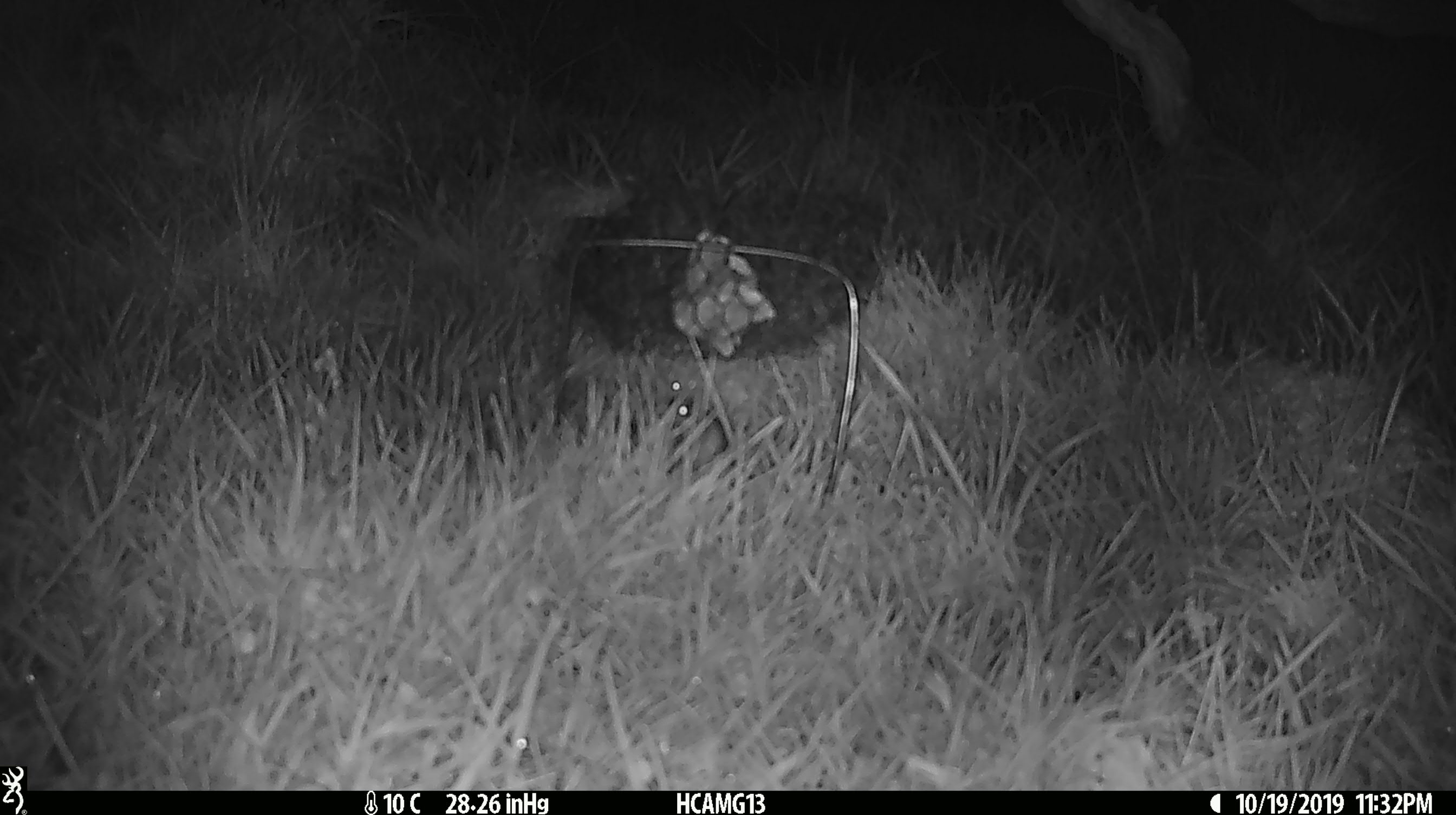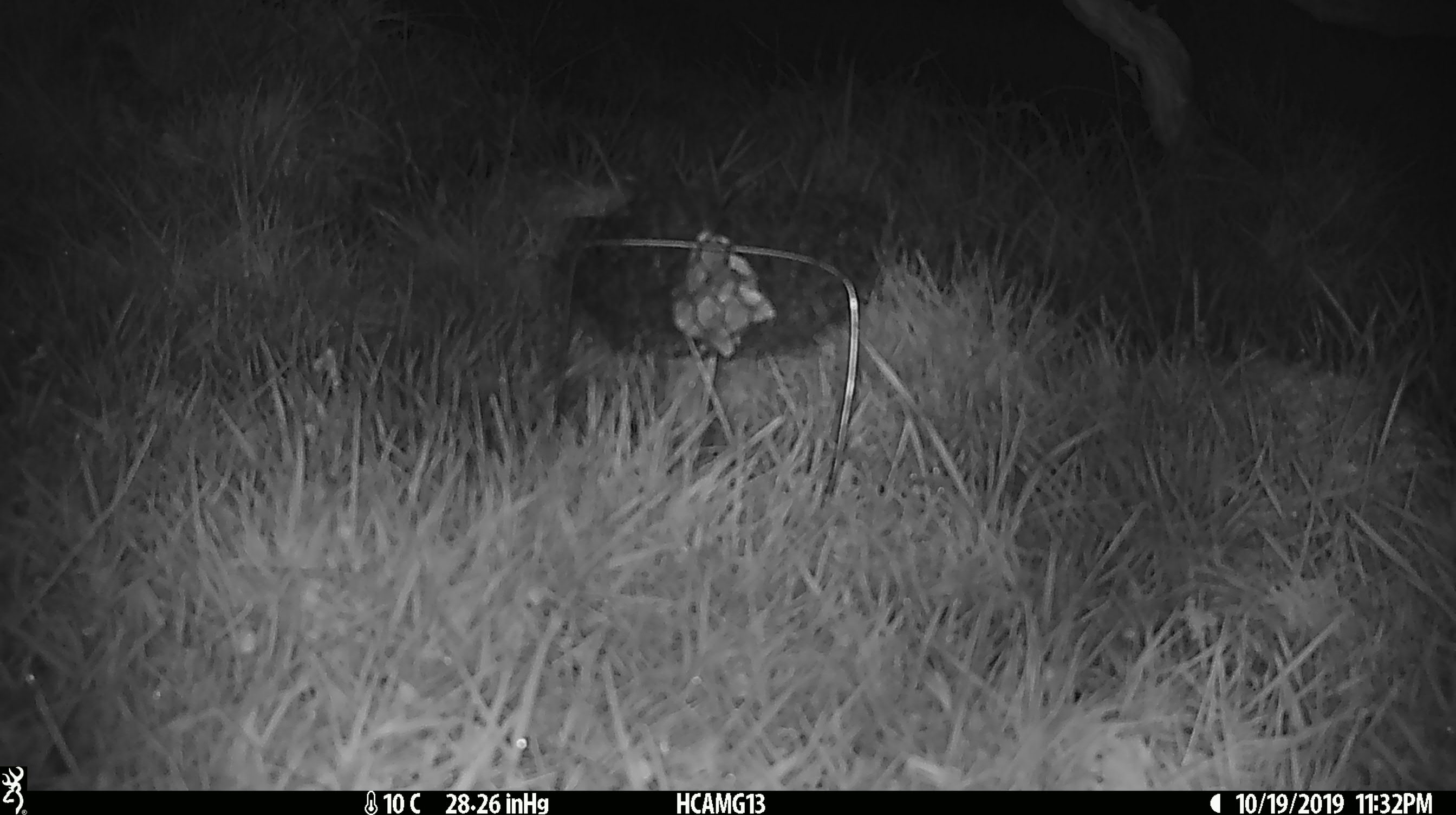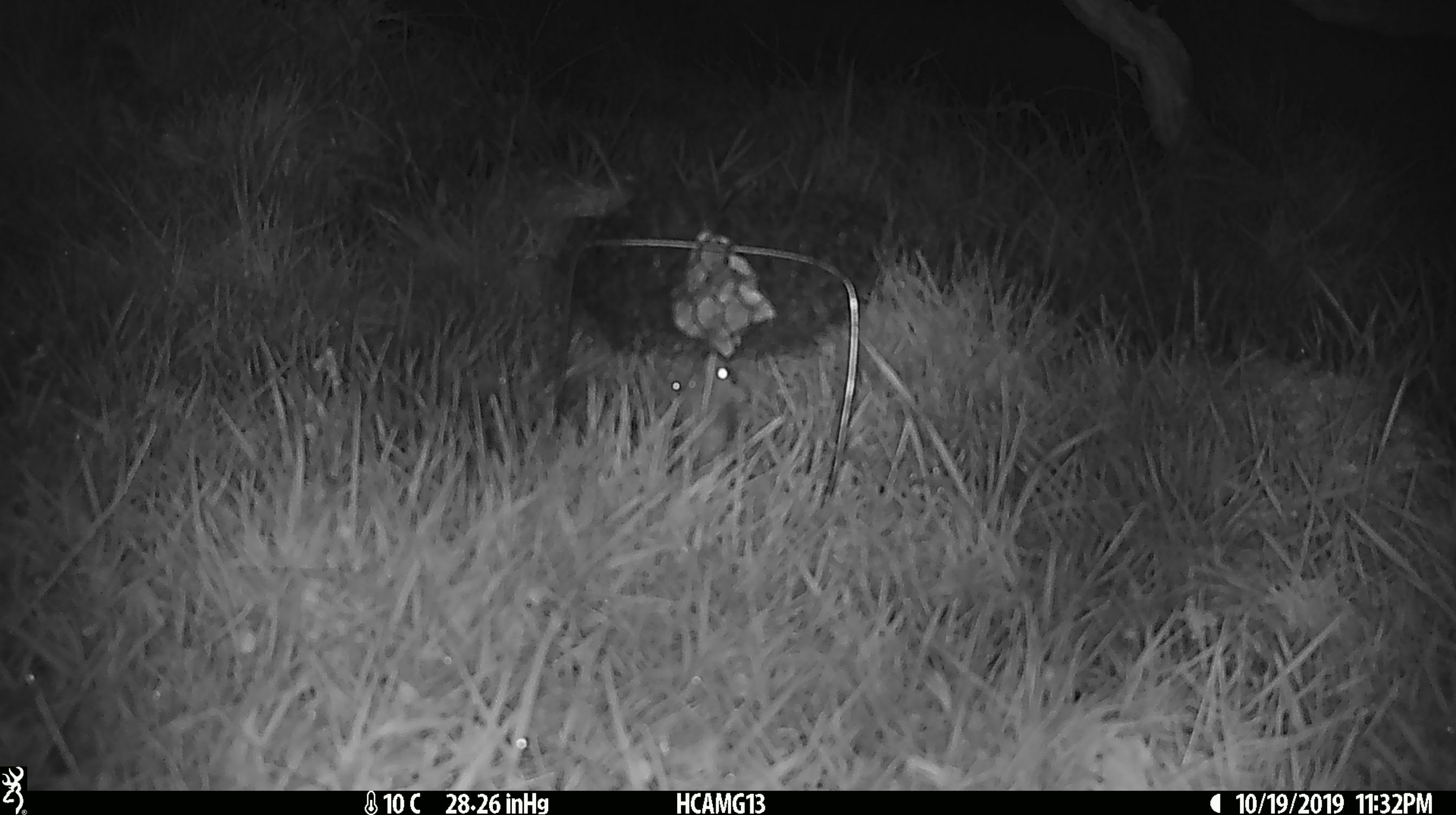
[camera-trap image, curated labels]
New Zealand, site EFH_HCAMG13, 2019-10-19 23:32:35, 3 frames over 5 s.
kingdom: Animalia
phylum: Chordata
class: Mammalia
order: Rodentia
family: Muridae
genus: Mus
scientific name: Mus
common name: mouse